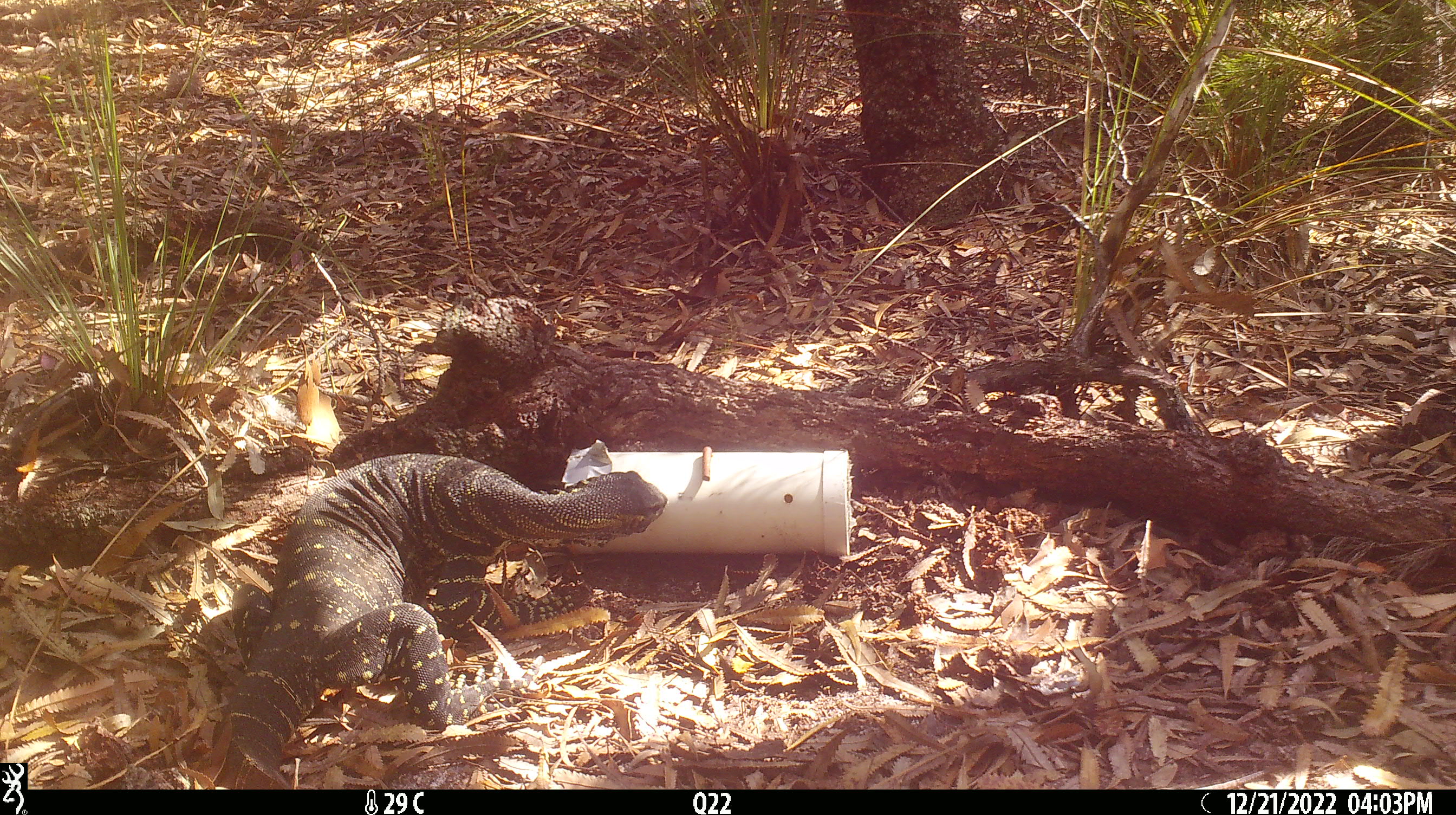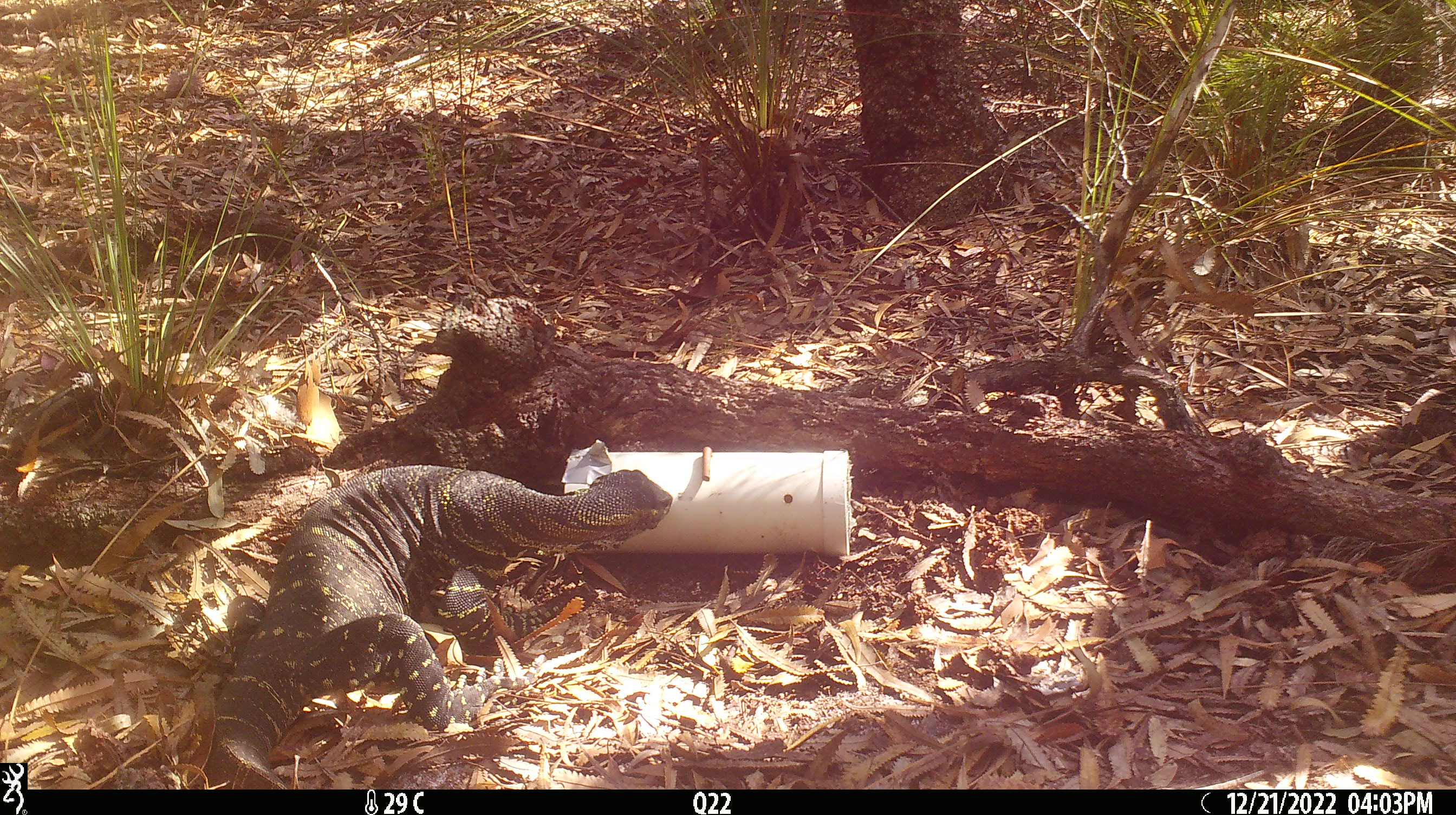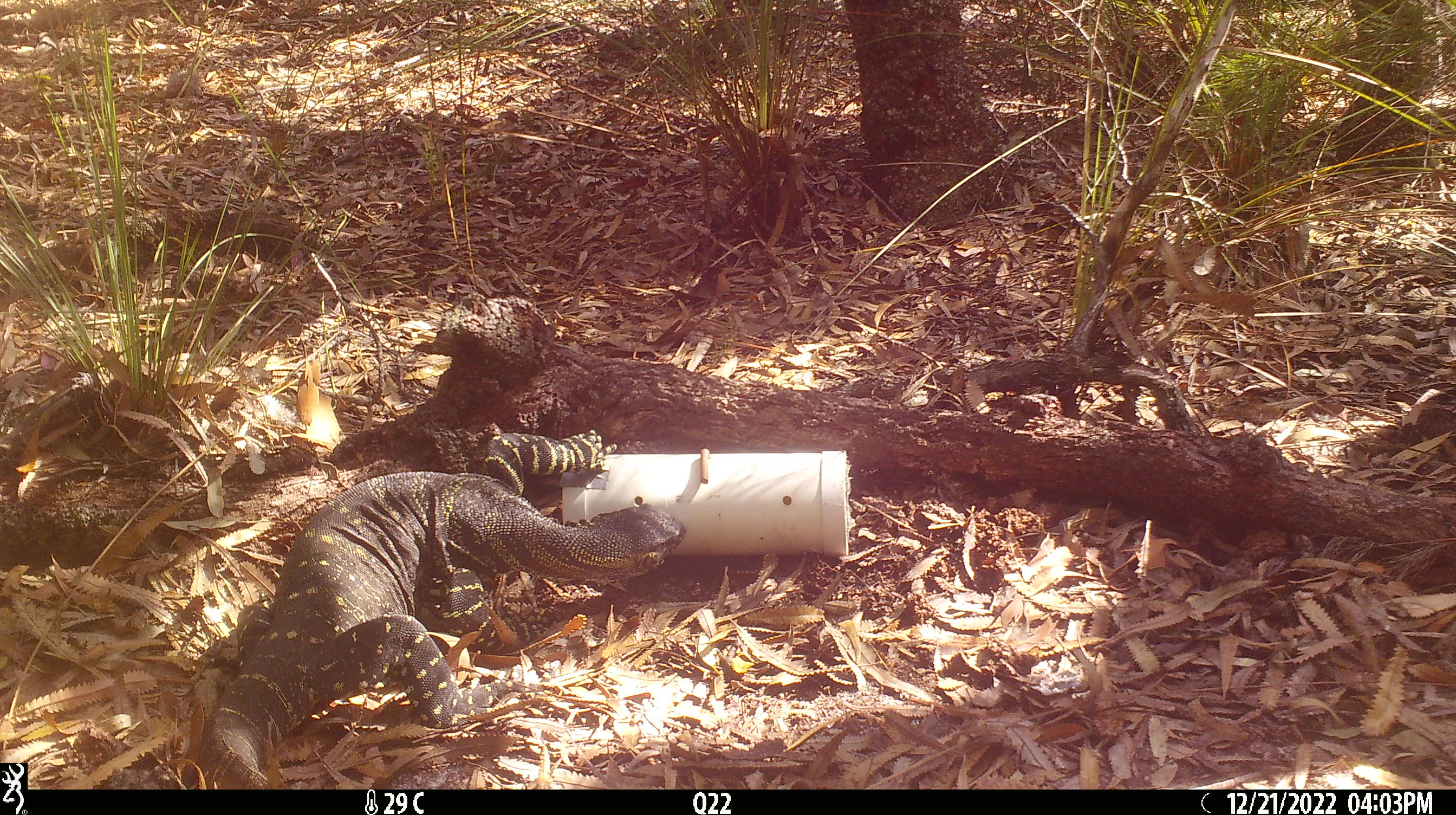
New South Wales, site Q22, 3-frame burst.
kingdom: Animalia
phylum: Chordata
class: Reptilia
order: Squamata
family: Varanidae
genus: Varanus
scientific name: Varanus varius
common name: lace monitor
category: goanna